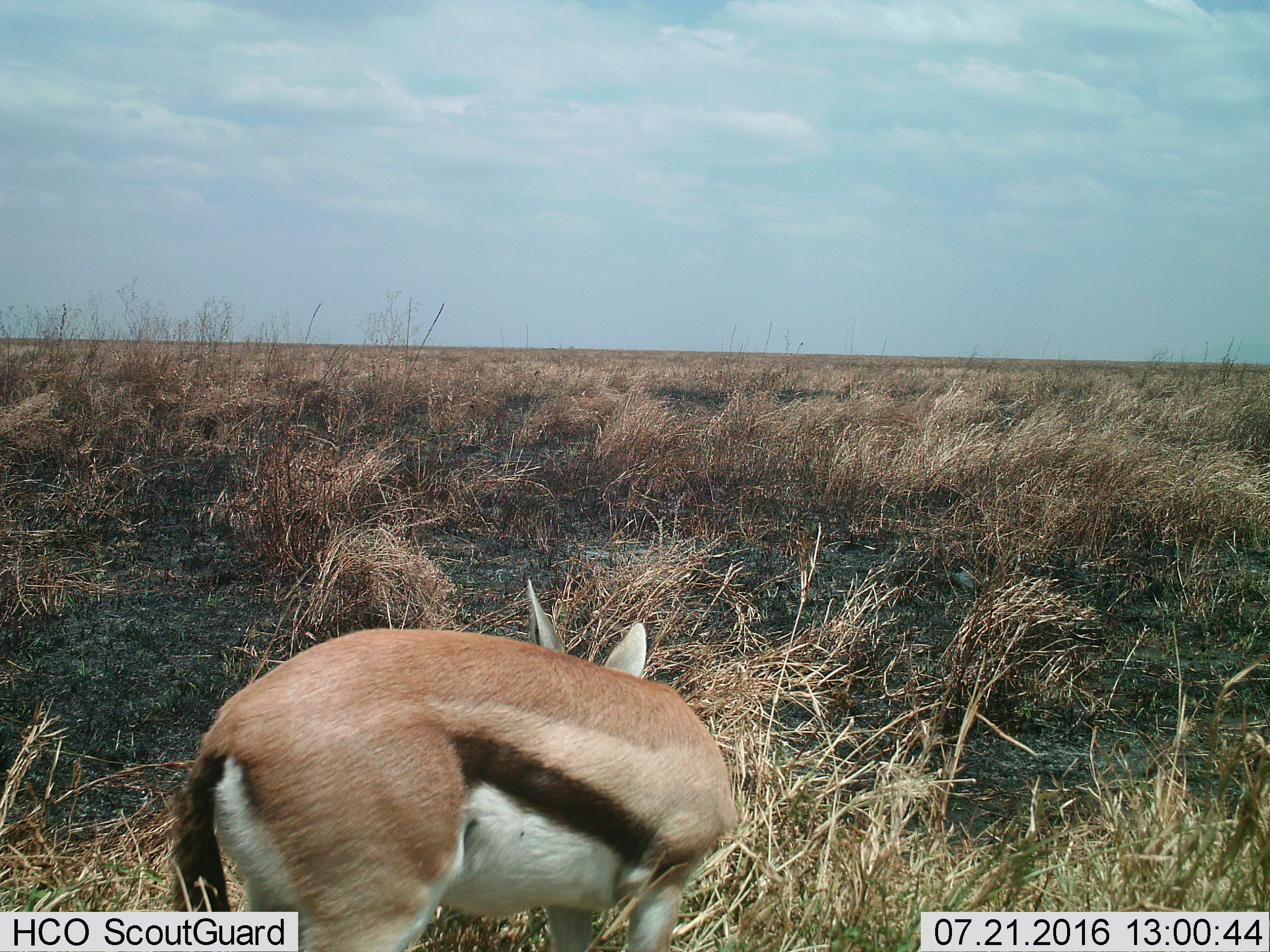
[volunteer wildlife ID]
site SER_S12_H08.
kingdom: Animalia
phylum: Chordata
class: Mammalia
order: Artiodactyla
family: Bovidae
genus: Eudorcas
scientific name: Eudorcas thomsonii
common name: thomson's gazelle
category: gazellethomsons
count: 1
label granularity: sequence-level